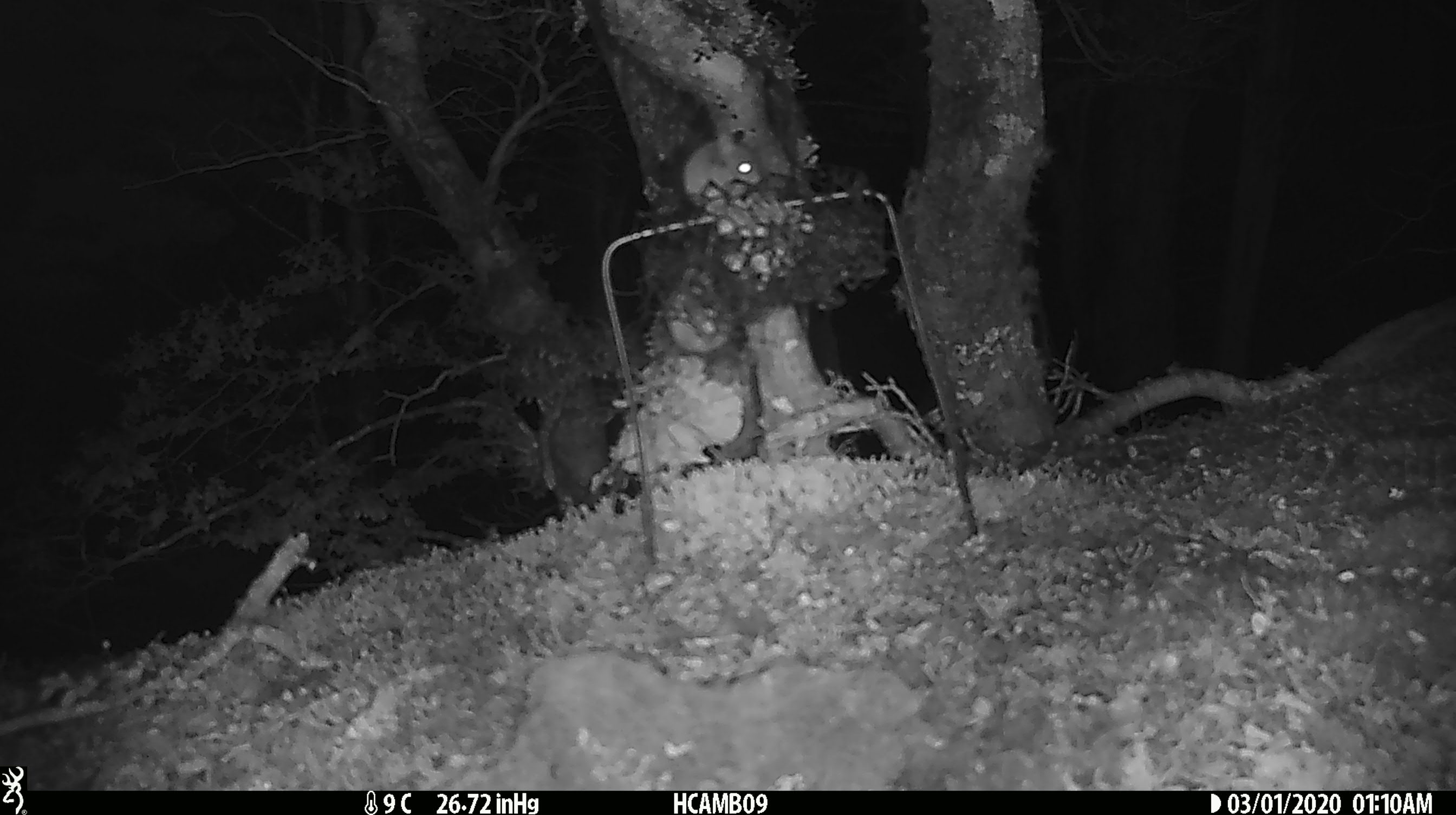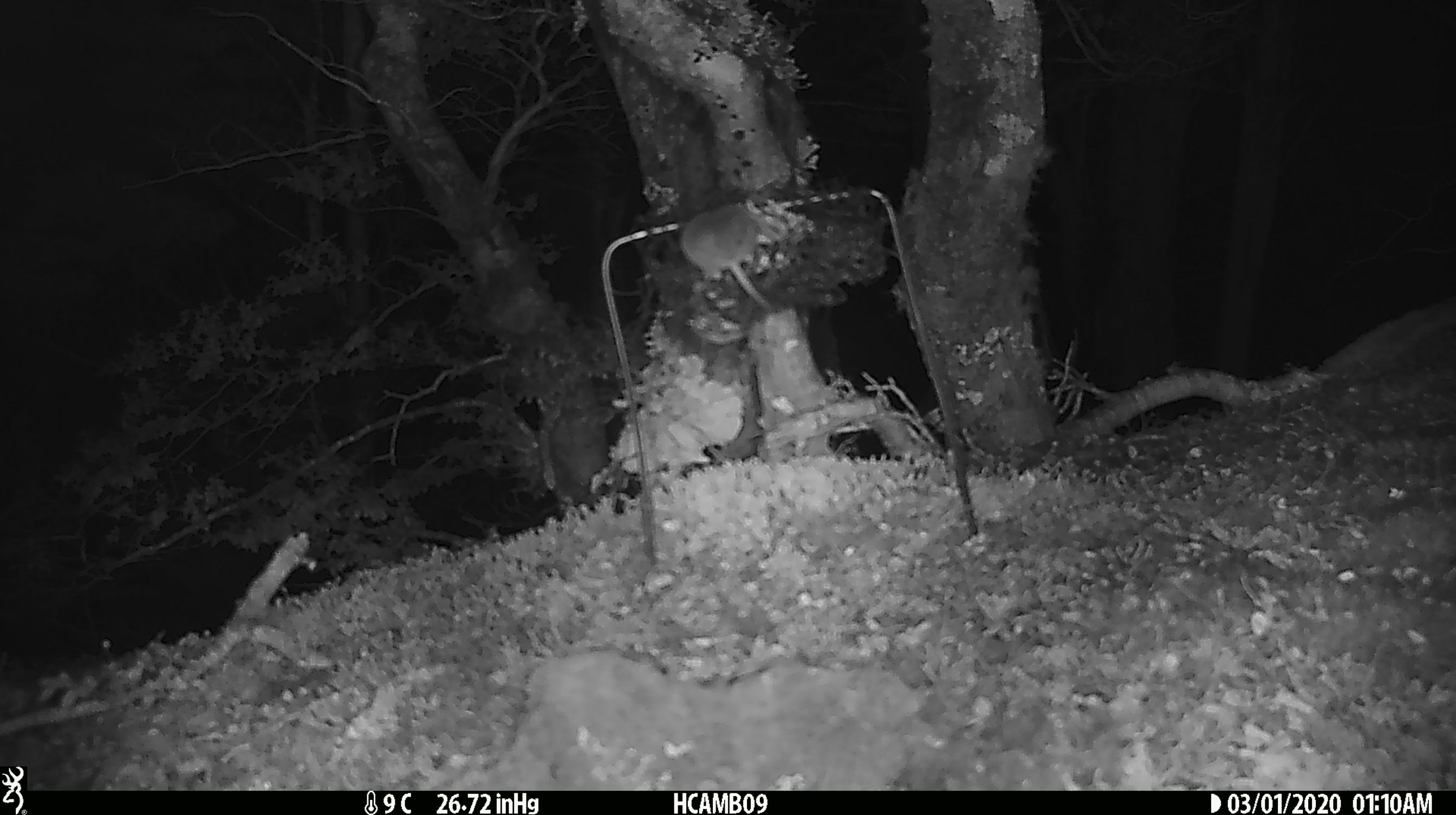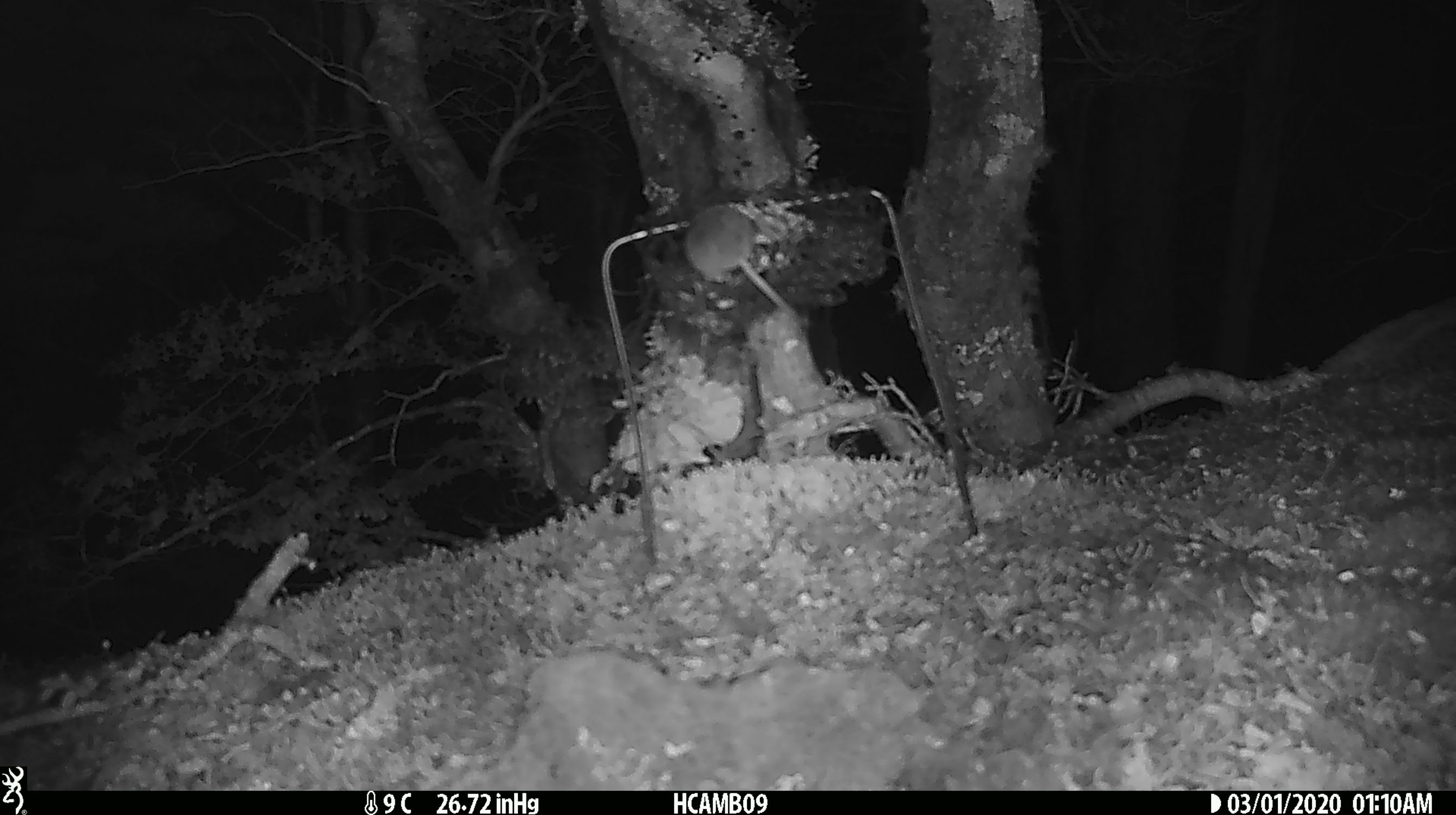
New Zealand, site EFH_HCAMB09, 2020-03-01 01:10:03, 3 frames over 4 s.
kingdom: Animalia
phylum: Chordata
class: Mammalia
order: Rodentia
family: Muridae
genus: Mus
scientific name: Mus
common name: mouse